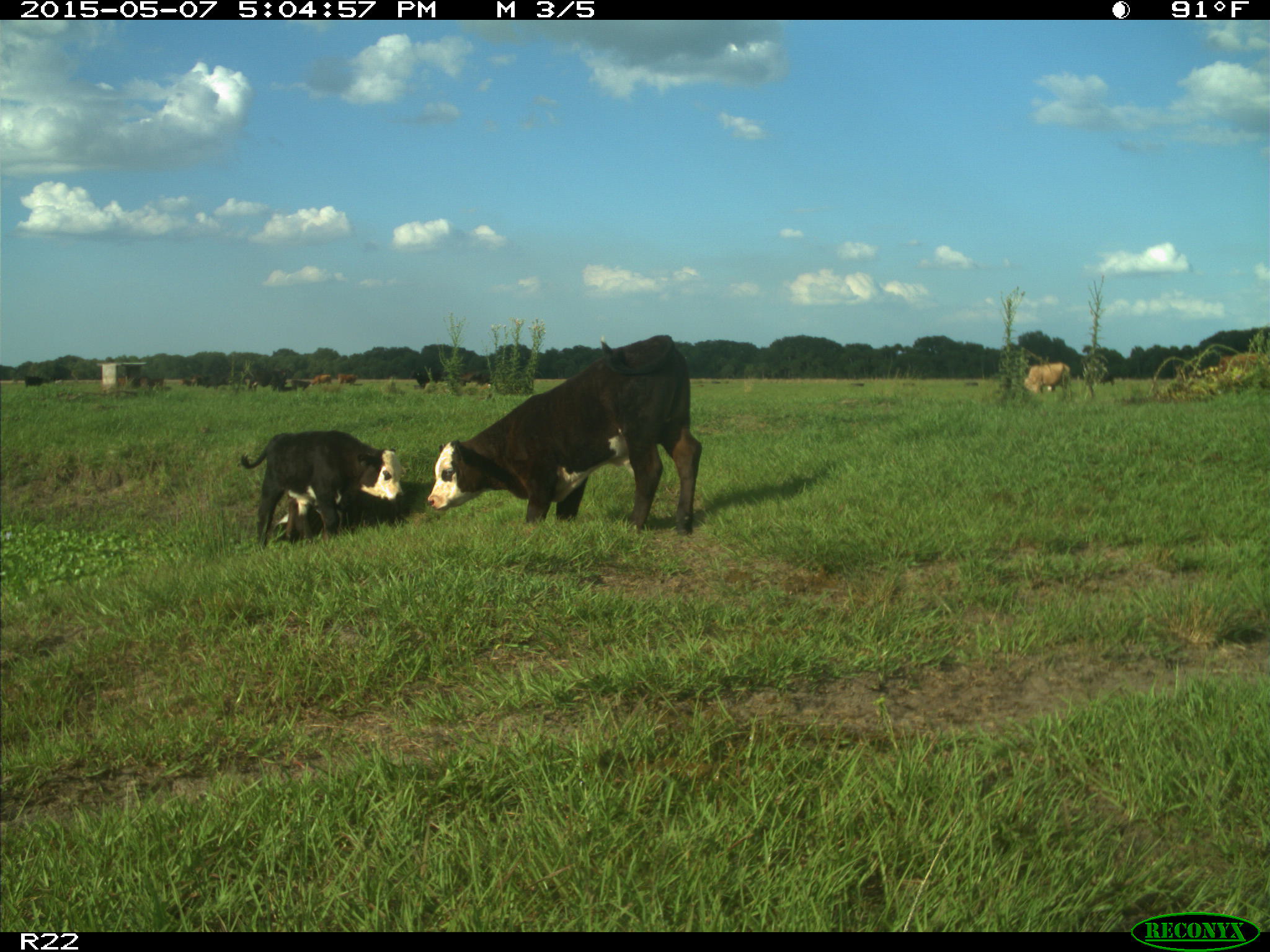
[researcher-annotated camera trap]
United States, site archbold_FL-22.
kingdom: Animalia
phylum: Chordata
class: Mammalia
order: Artiodactyla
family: Bovidae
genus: Bos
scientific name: Bos taurus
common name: domestic cow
Bos taurus (domestic cow).